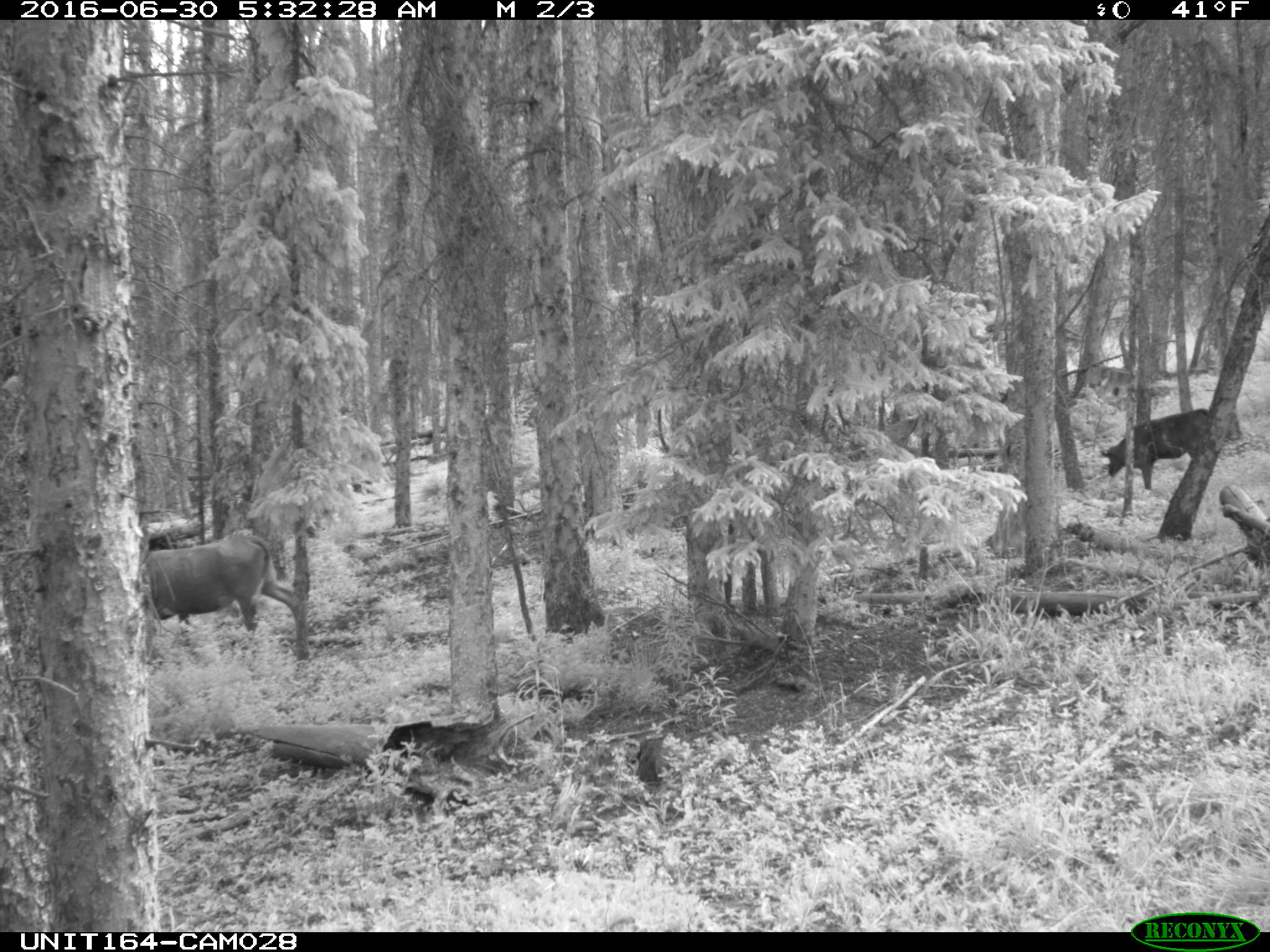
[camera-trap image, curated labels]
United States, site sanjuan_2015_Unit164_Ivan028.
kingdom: Animalia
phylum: Chordata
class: Mammalia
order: Artiodactyla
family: Bovidae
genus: Bos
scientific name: Bos taurus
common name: domestic cow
Bos taurus (domestic cow).